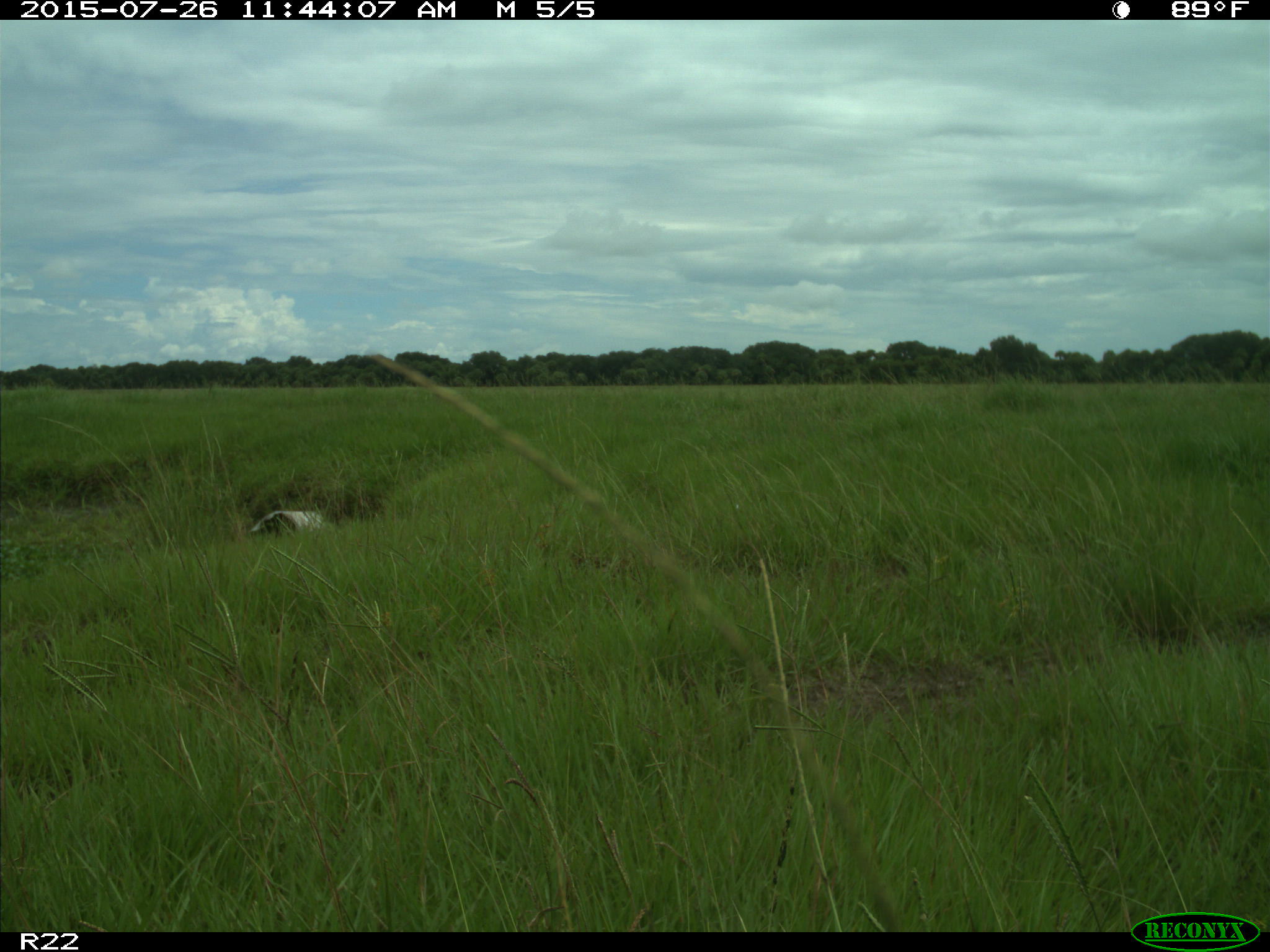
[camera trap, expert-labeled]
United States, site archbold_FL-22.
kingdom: Animalia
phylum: Chordata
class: Mammalia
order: Artiodactyla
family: Bovidae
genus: Bos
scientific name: Bos taurus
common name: domestic cow